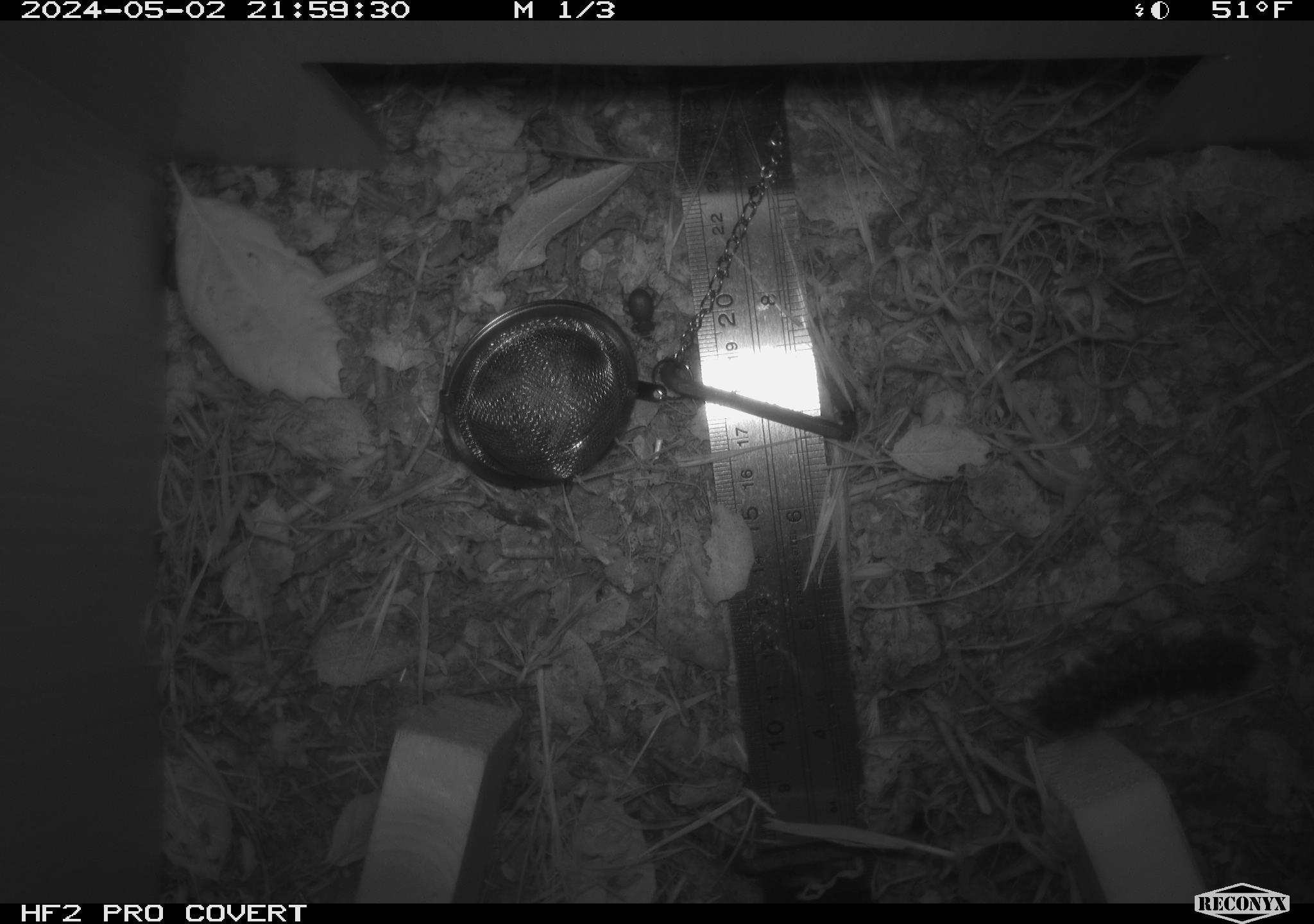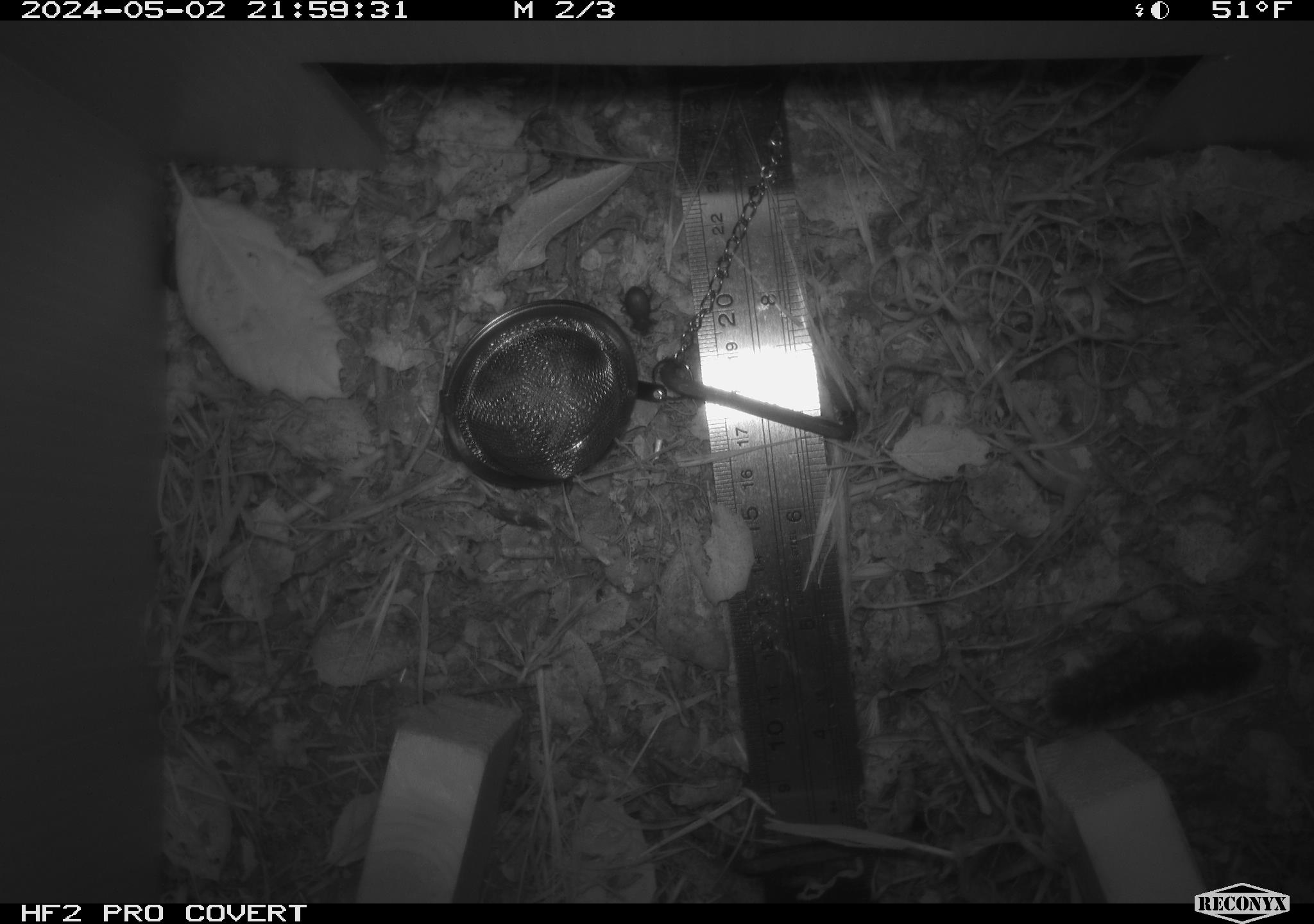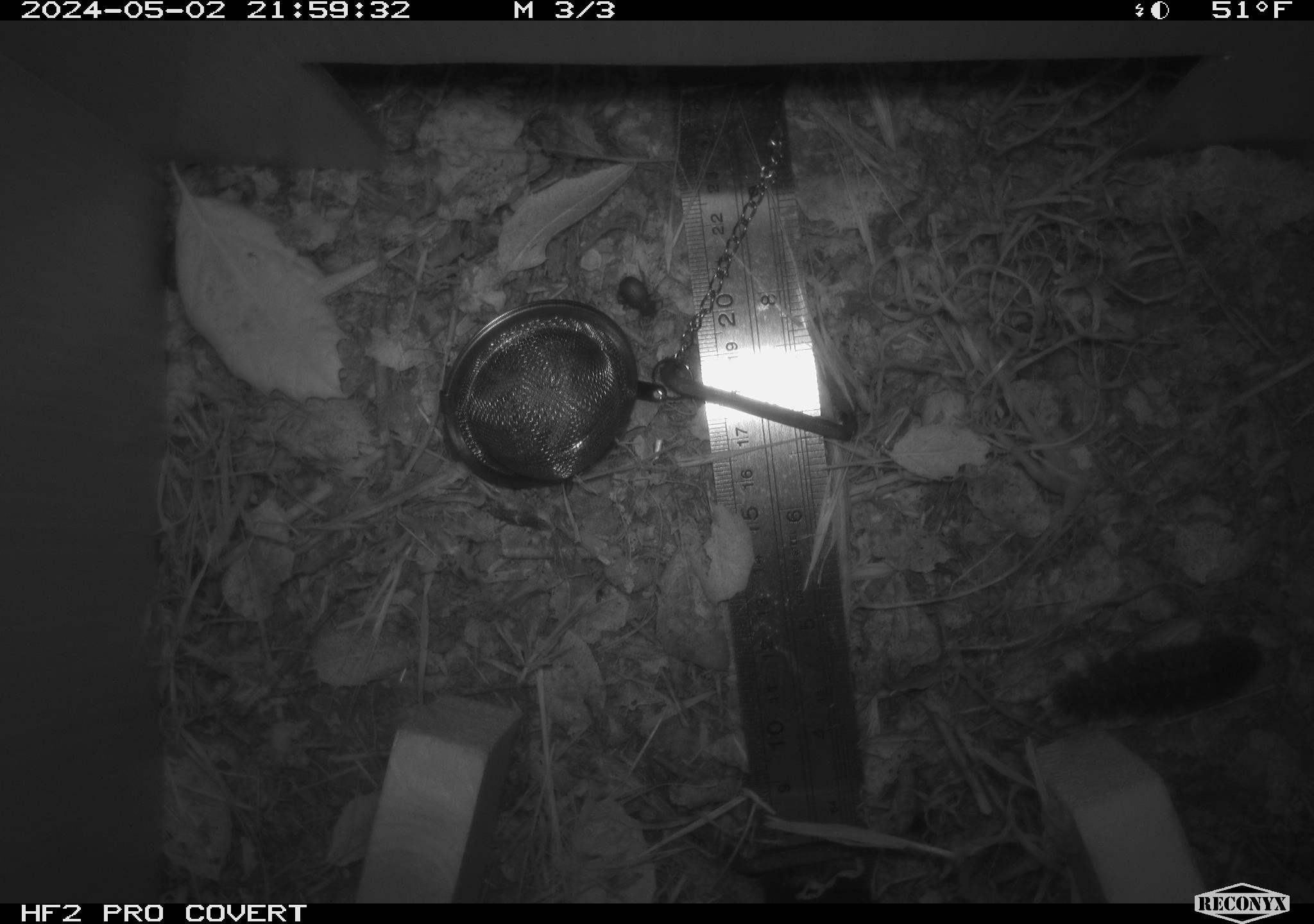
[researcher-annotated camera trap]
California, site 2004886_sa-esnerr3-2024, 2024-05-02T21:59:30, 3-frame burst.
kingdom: Animalia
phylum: Arthropoda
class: Insecta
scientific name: Insecta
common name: insect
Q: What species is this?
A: Insect (Insecta).